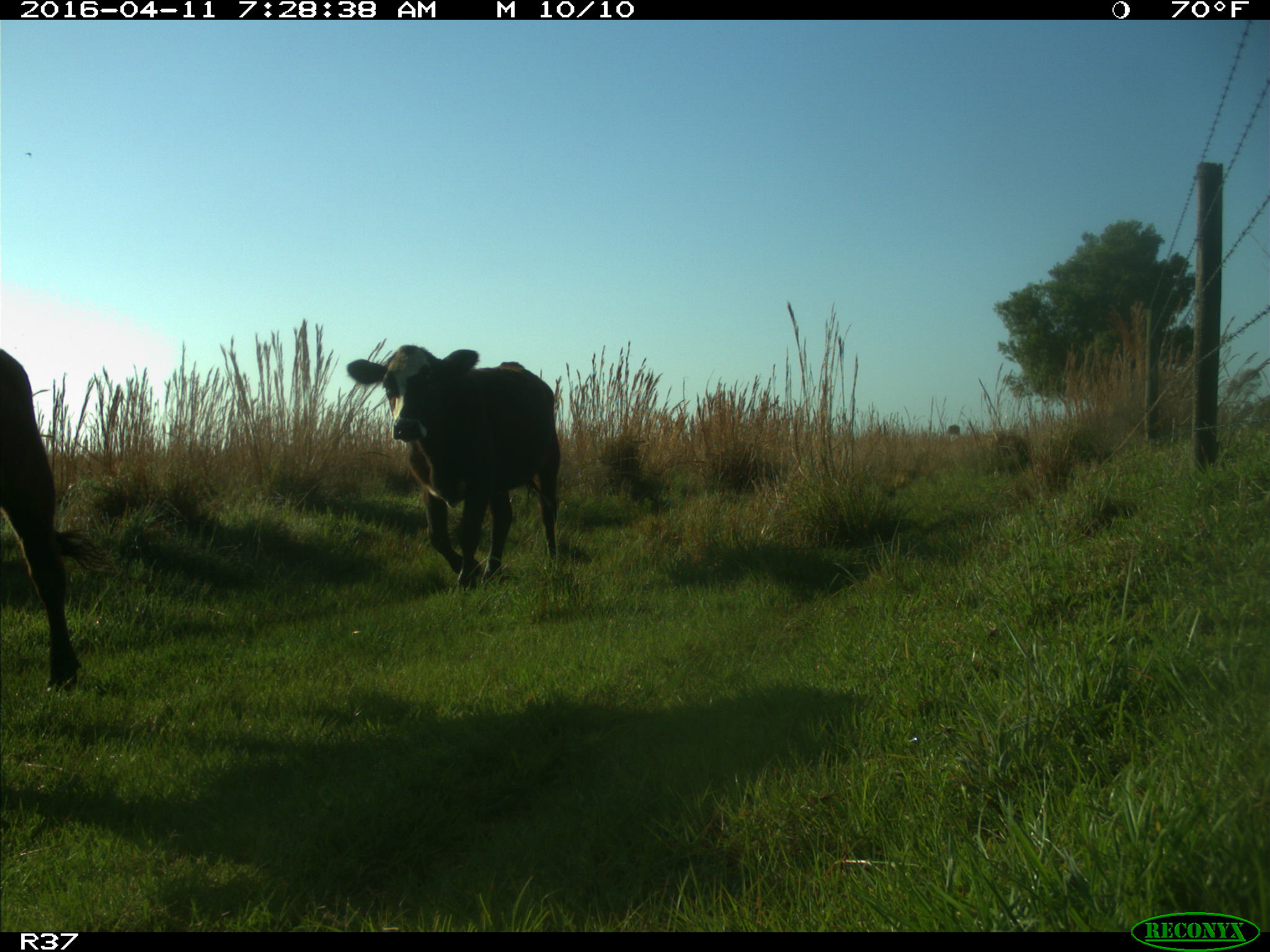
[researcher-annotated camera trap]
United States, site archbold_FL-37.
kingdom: Animalia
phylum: Chordata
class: Mammalia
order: Artiodactyla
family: Bovidae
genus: Bos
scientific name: Bos taurus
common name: domestic cow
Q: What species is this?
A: Bos taurus (domestic cow).